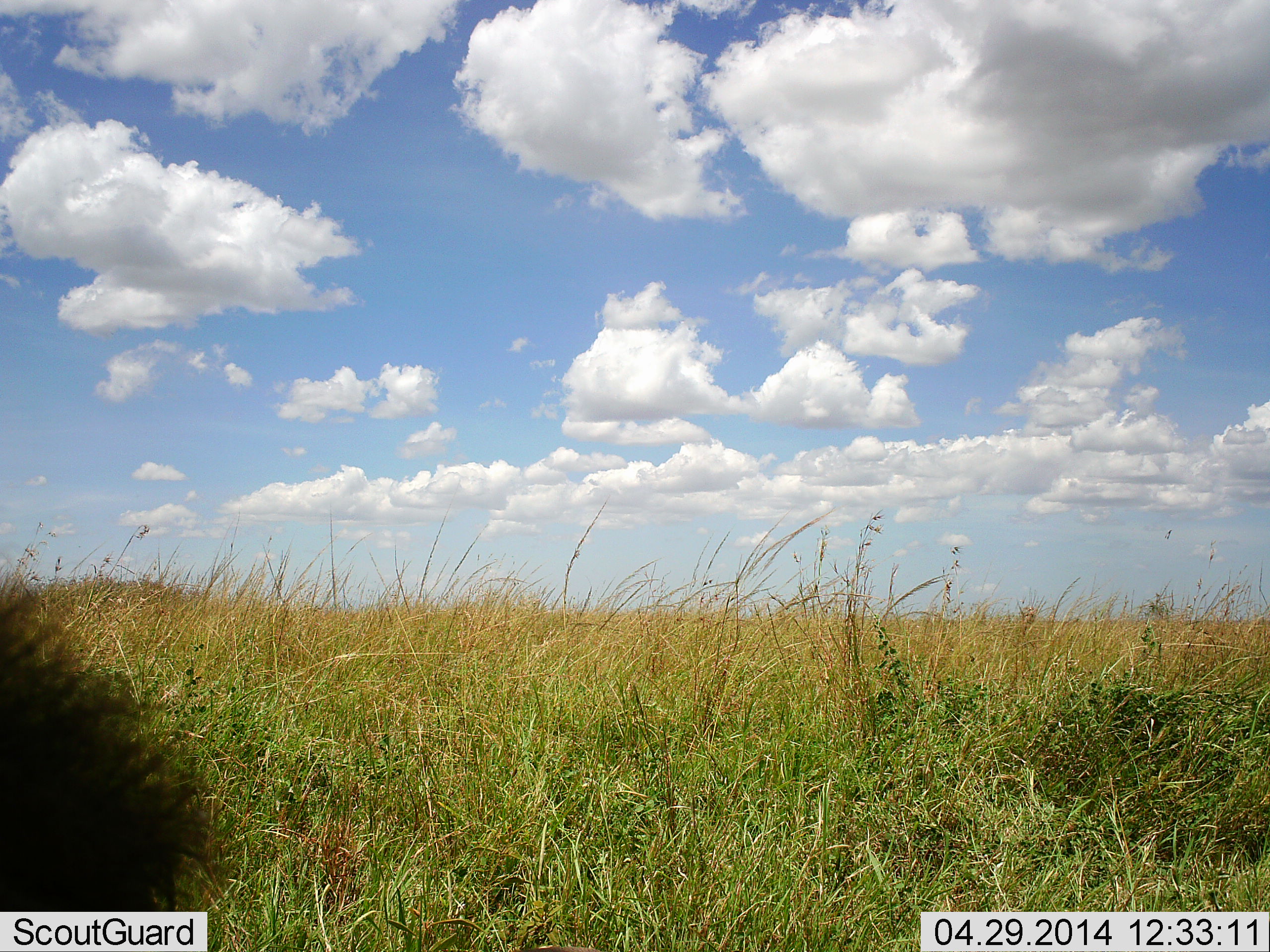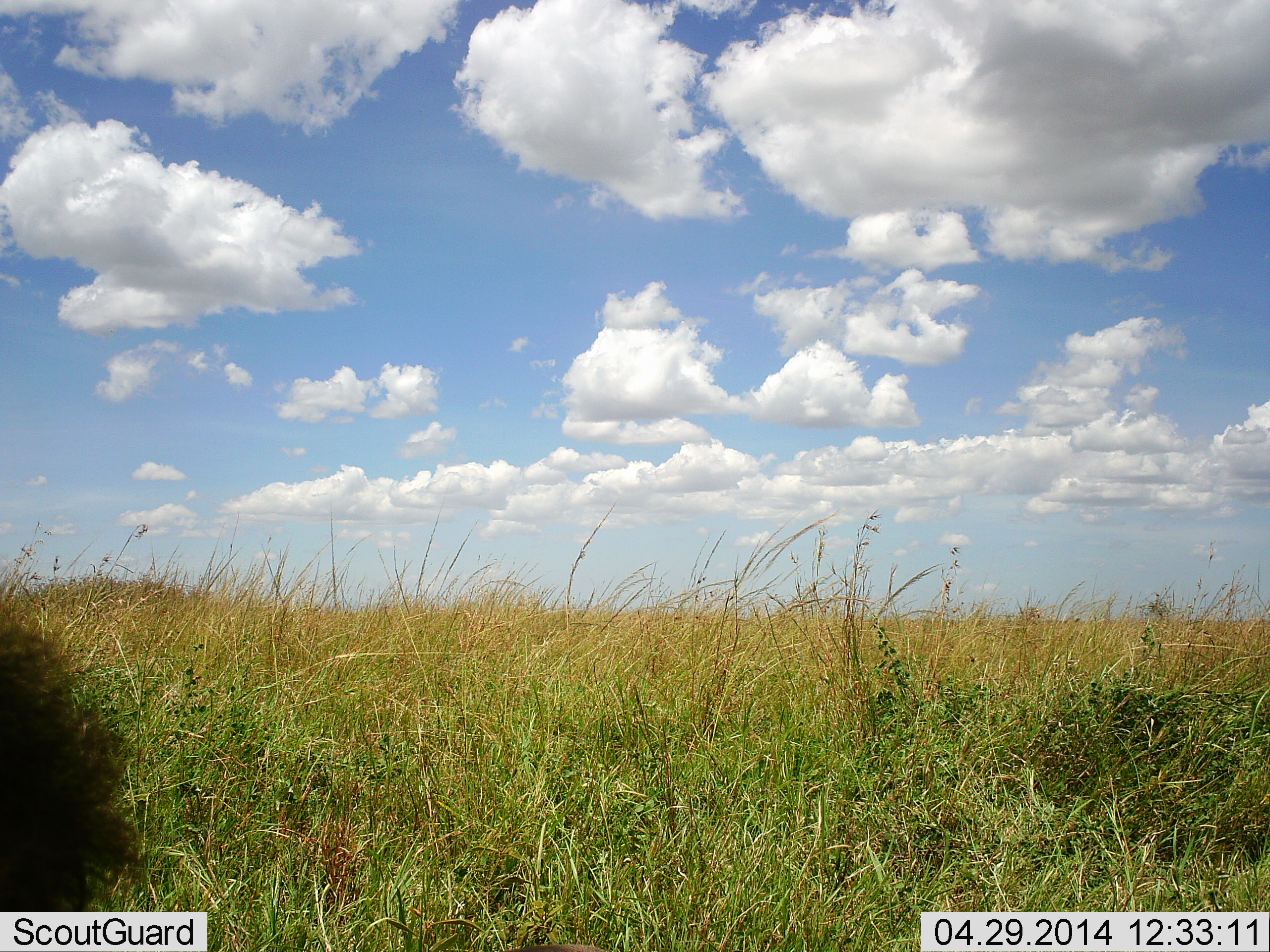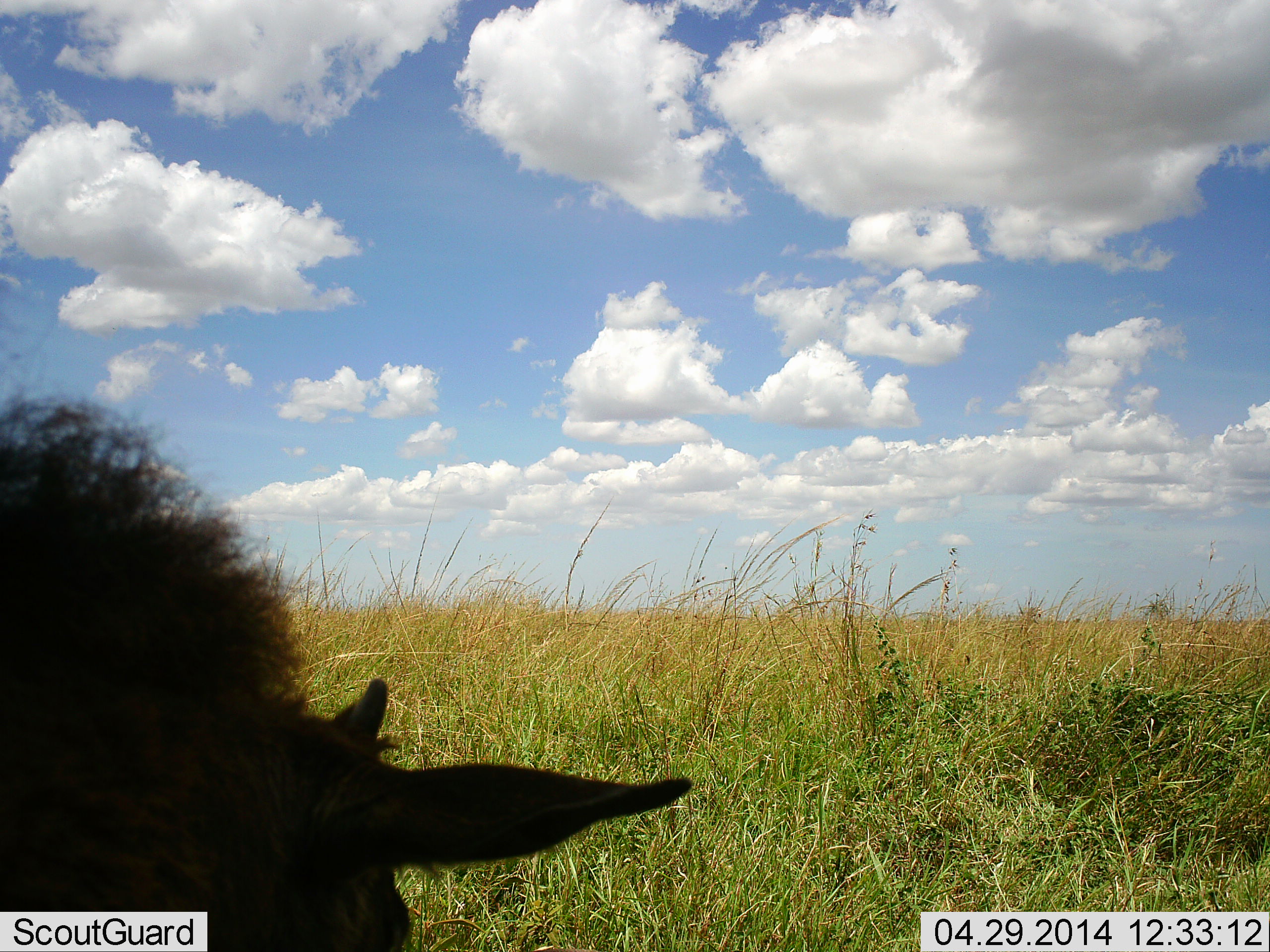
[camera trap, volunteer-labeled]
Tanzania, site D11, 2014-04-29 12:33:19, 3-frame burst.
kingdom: Animalia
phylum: Chordata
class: Mammalia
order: Artiodactyla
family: Suidae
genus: Phacochoerus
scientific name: Phacochoerus africanus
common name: warthog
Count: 1.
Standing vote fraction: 0%.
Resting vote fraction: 0%.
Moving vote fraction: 67%.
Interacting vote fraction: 0%.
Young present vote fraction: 0%.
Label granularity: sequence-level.